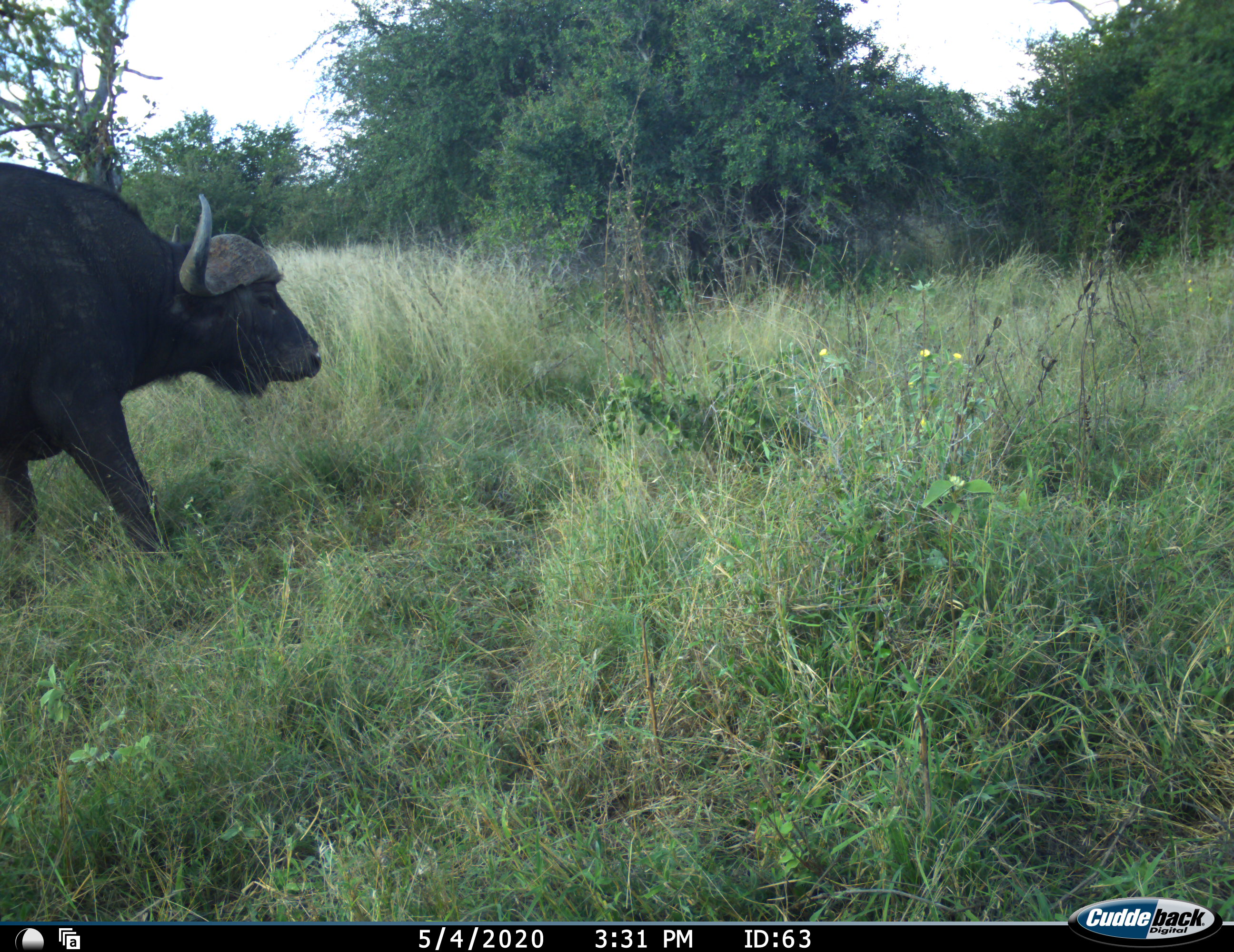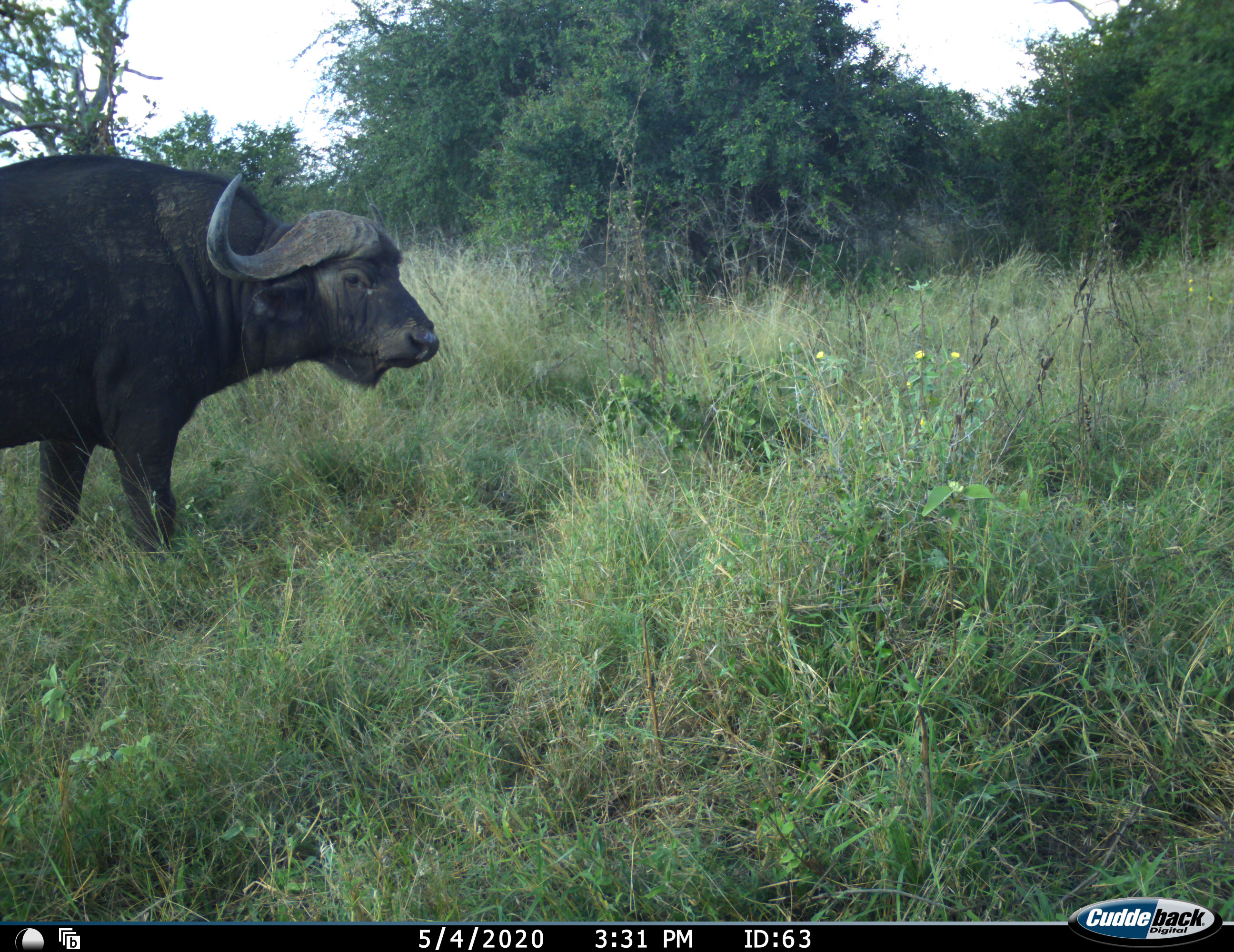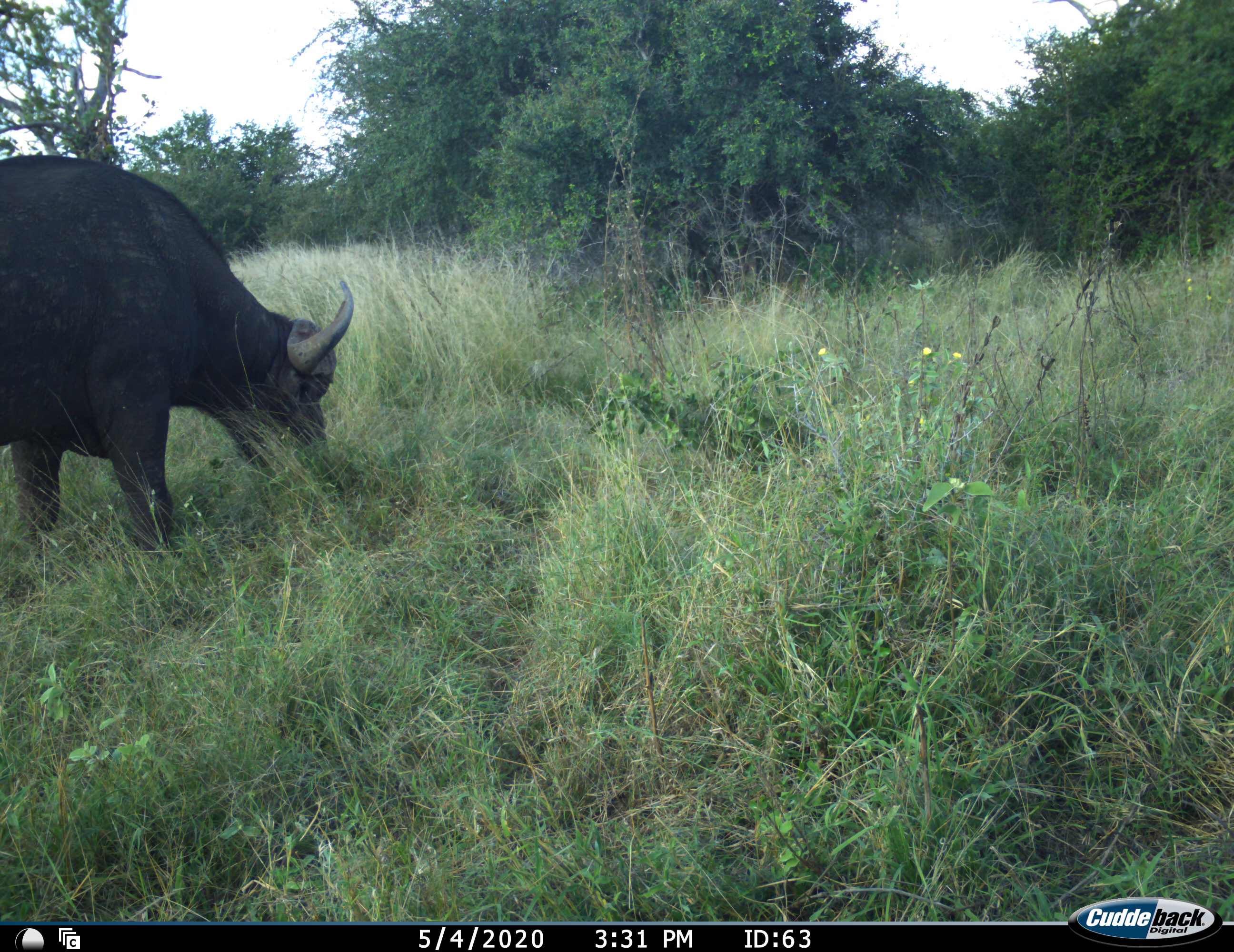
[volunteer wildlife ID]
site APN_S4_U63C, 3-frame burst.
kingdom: Animalia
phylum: Chordata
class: Mammalia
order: Artiodactyla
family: Bovidae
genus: Syncerus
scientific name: Syncerus caffer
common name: african buffalo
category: buffalo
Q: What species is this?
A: Buffalo (african buffalo) (Syncerus caffer).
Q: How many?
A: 1.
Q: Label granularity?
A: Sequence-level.